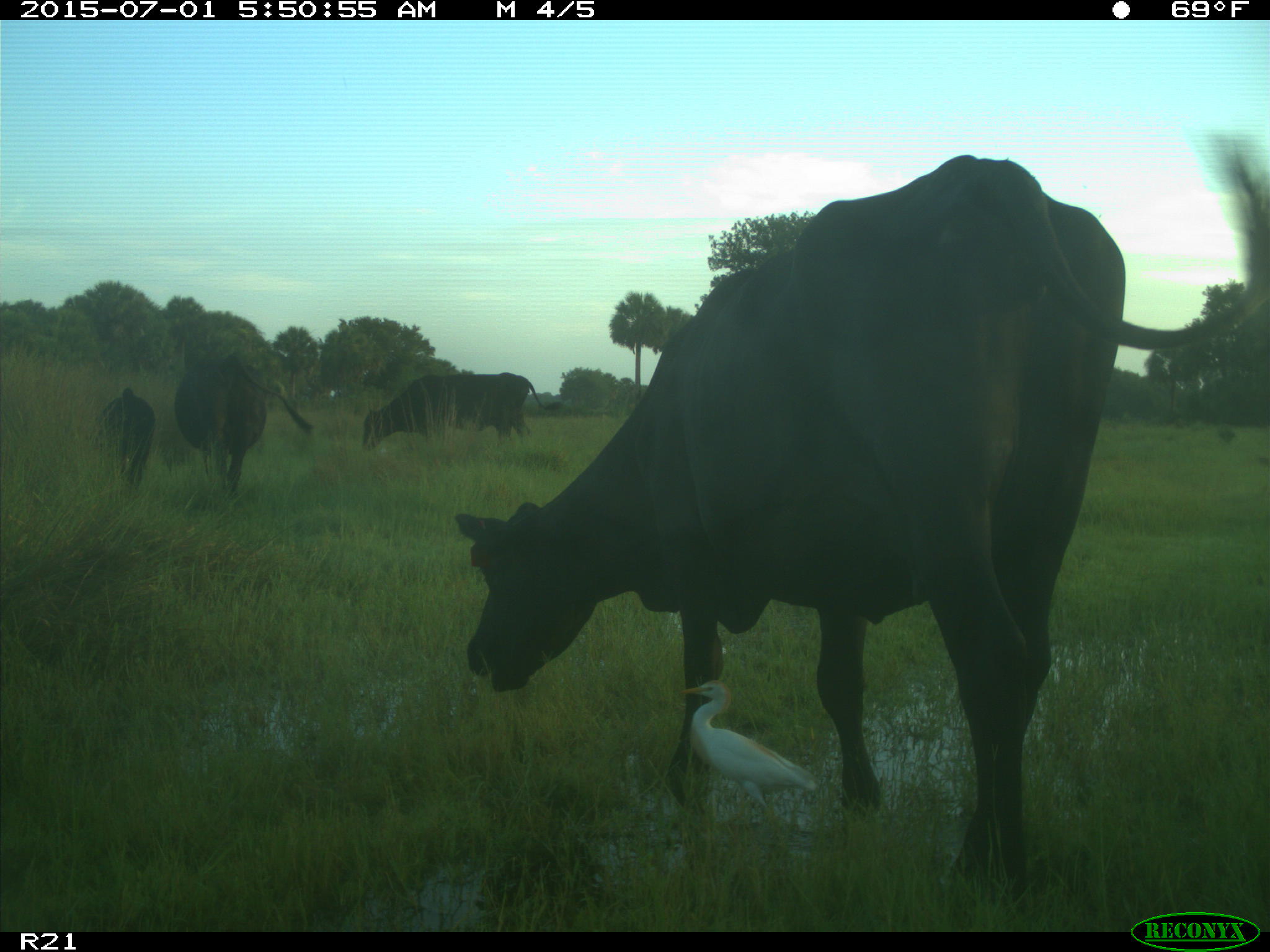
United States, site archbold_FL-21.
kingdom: Animalia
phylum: Chordata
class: Mammalia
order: Artiodactyla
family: Bovidae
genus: Bos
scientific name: Bos taurus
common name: domestic cow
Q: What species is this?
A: Bos taurus (domestic cow).